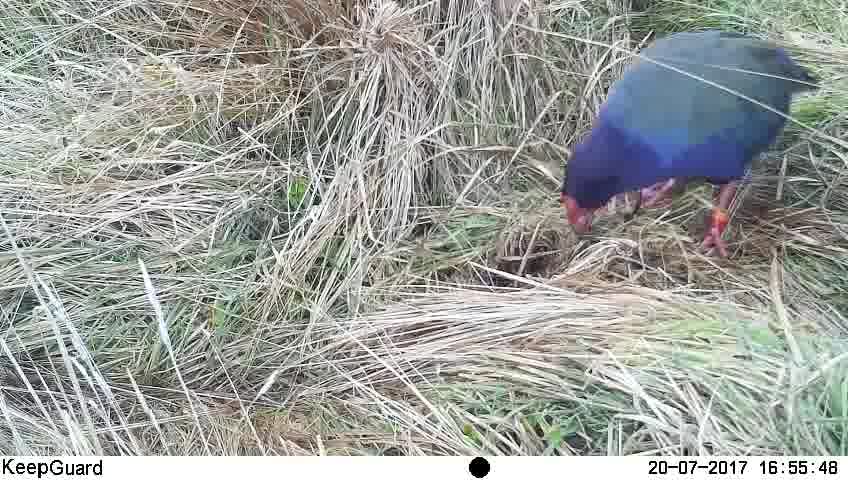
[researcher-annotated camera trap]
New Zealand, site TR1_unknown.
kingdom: Animalia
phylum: Chordata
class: Aves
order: Gruiformes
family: Rallidae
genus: Porphyrio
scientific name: Porphyrio mantelli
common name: takahe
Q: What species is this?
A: Takahe (Porphyrio mantelli).